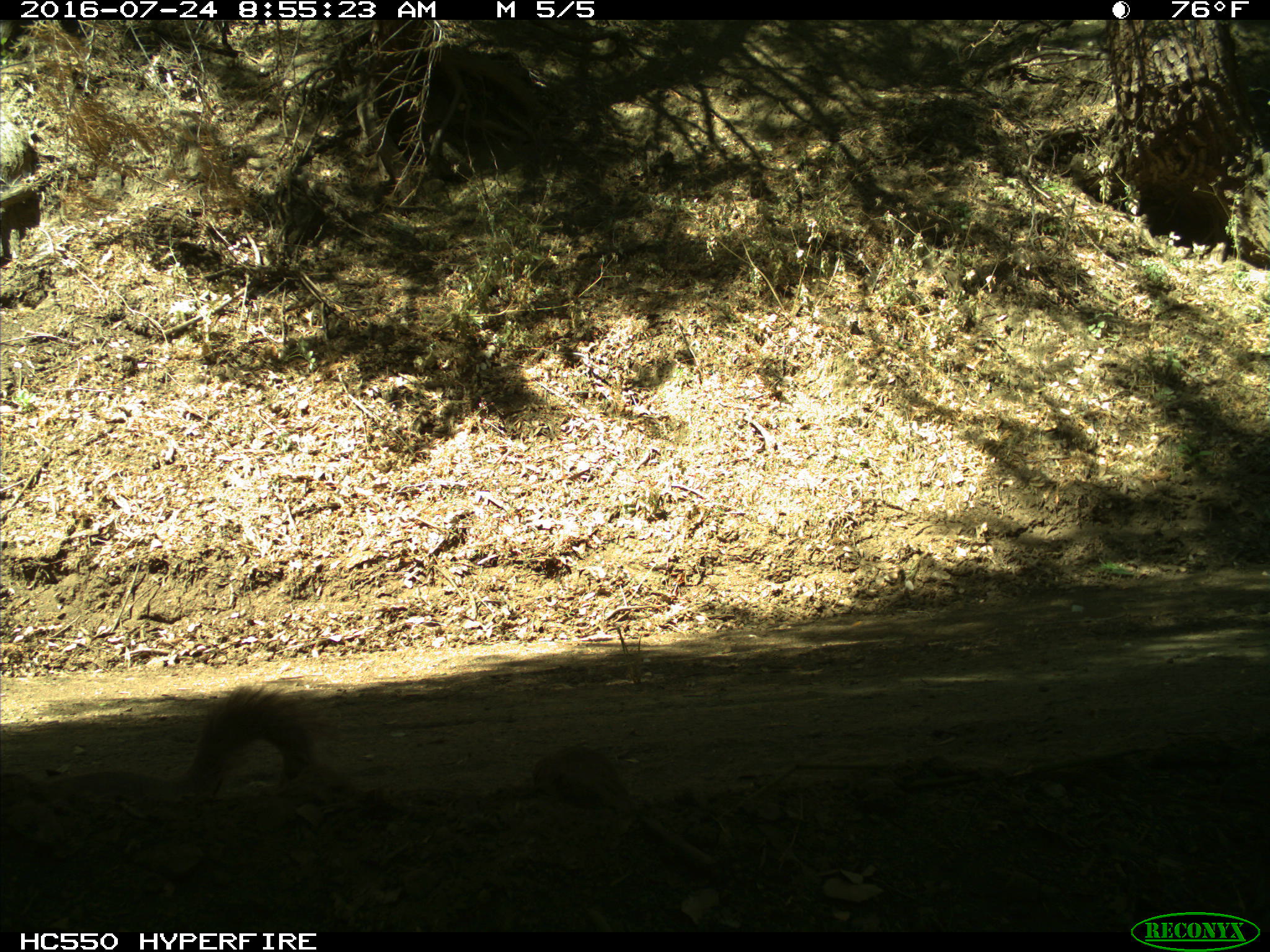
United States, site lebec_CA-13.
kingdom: Animalia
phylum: Chordata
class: Mammalia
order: Rodentia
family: Sciuridae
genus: Sciurus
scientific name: Sciurus carolinensis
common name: eastern gray squirrel